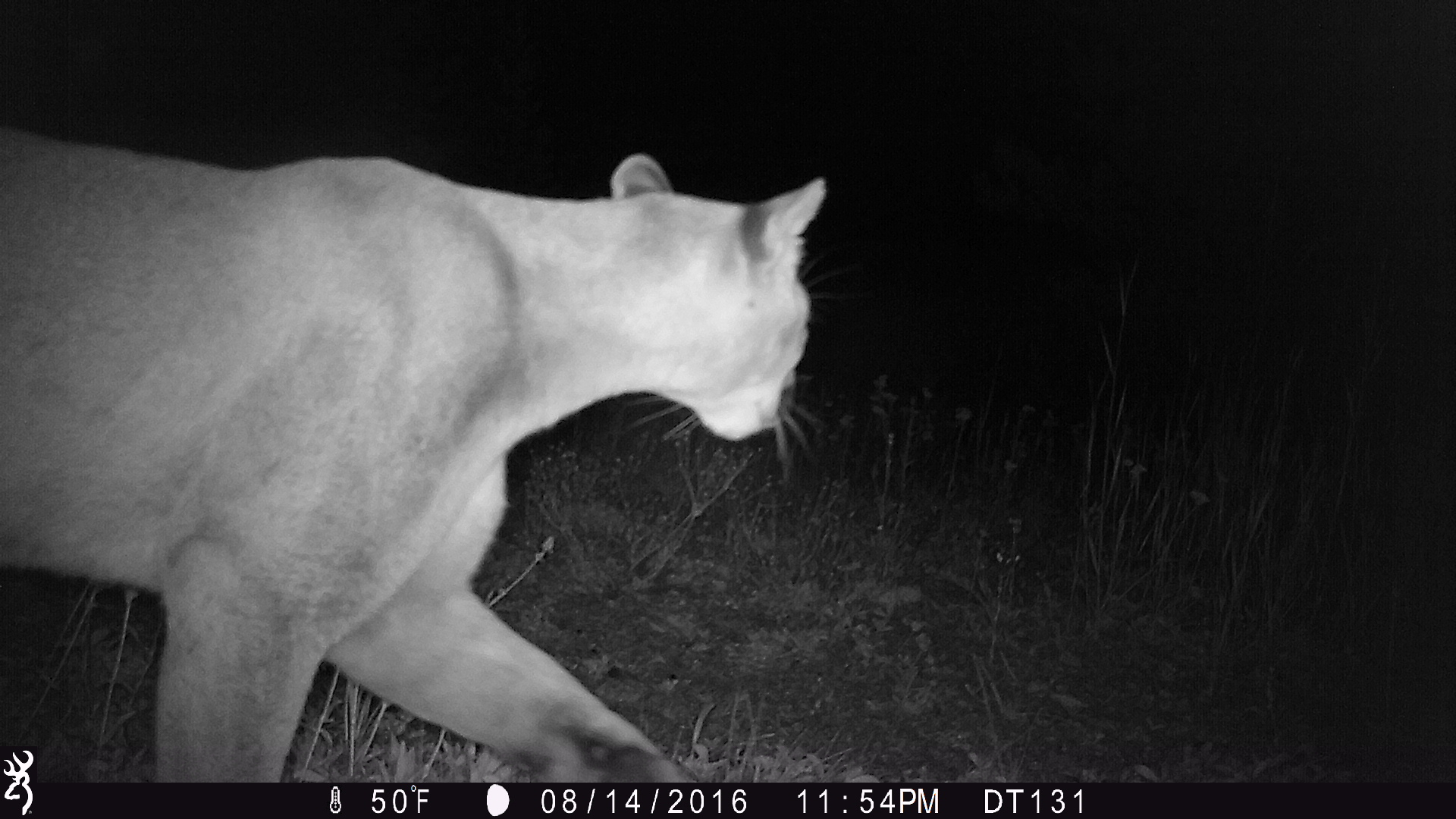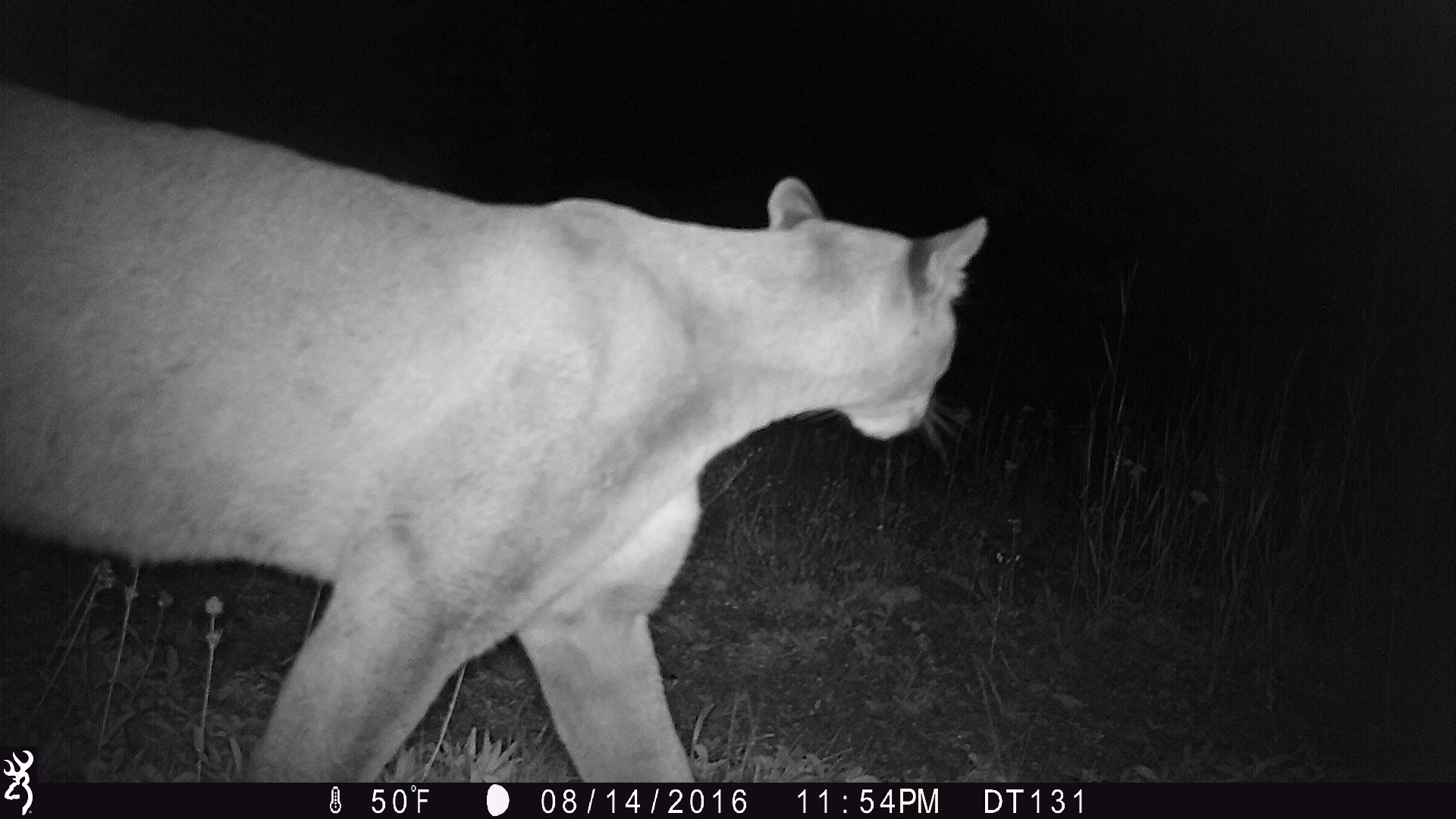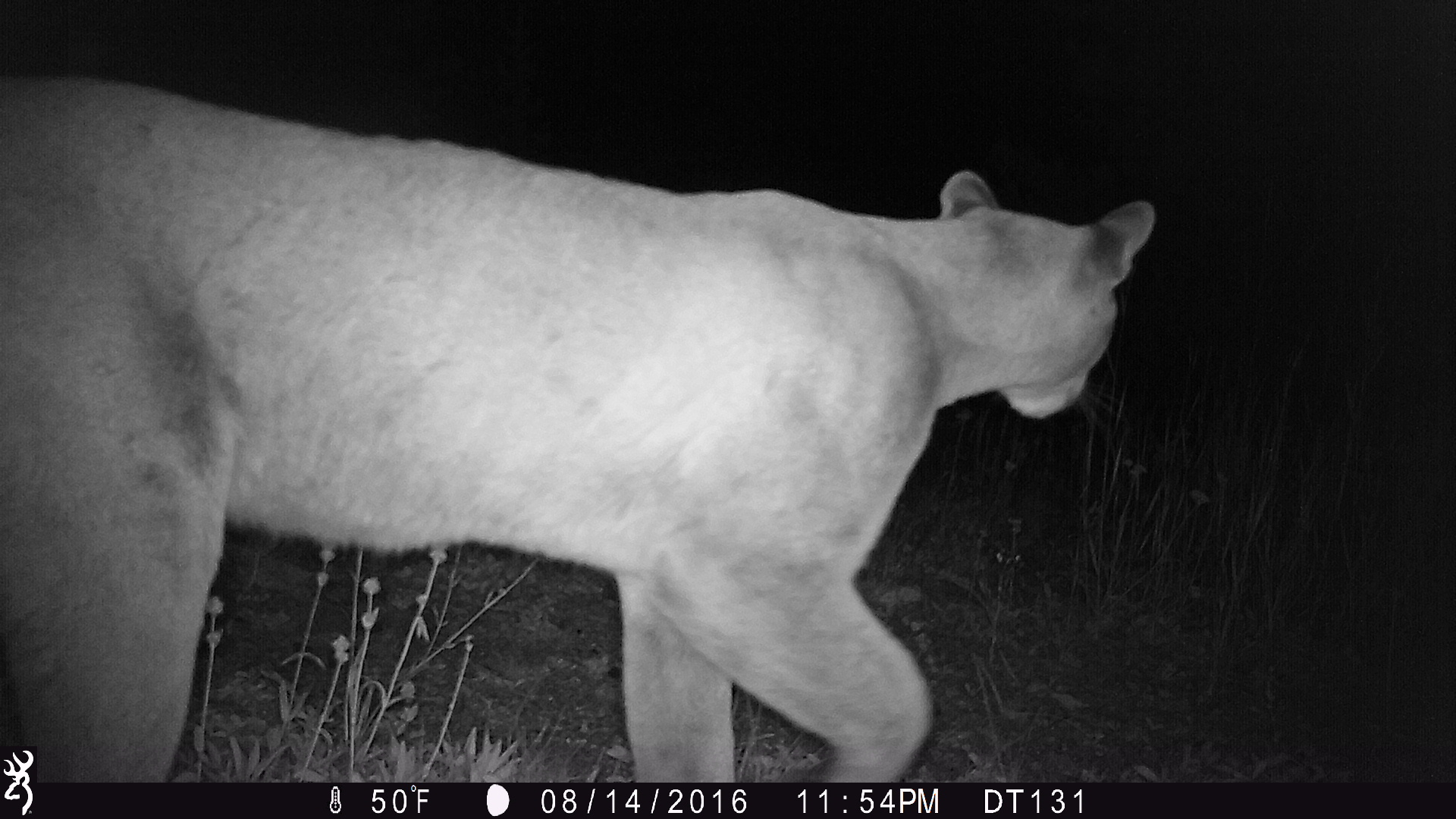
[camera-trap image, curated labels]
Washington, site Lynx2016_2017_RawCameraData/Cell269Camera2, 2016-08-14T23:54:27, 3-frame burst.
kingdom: Animalia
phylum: Chordata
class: Mammalia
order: Carnivora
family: Felidae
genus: Puma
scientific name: Puma concolor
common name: mountain lion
Puma concolor (mountain lion). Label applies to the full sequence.